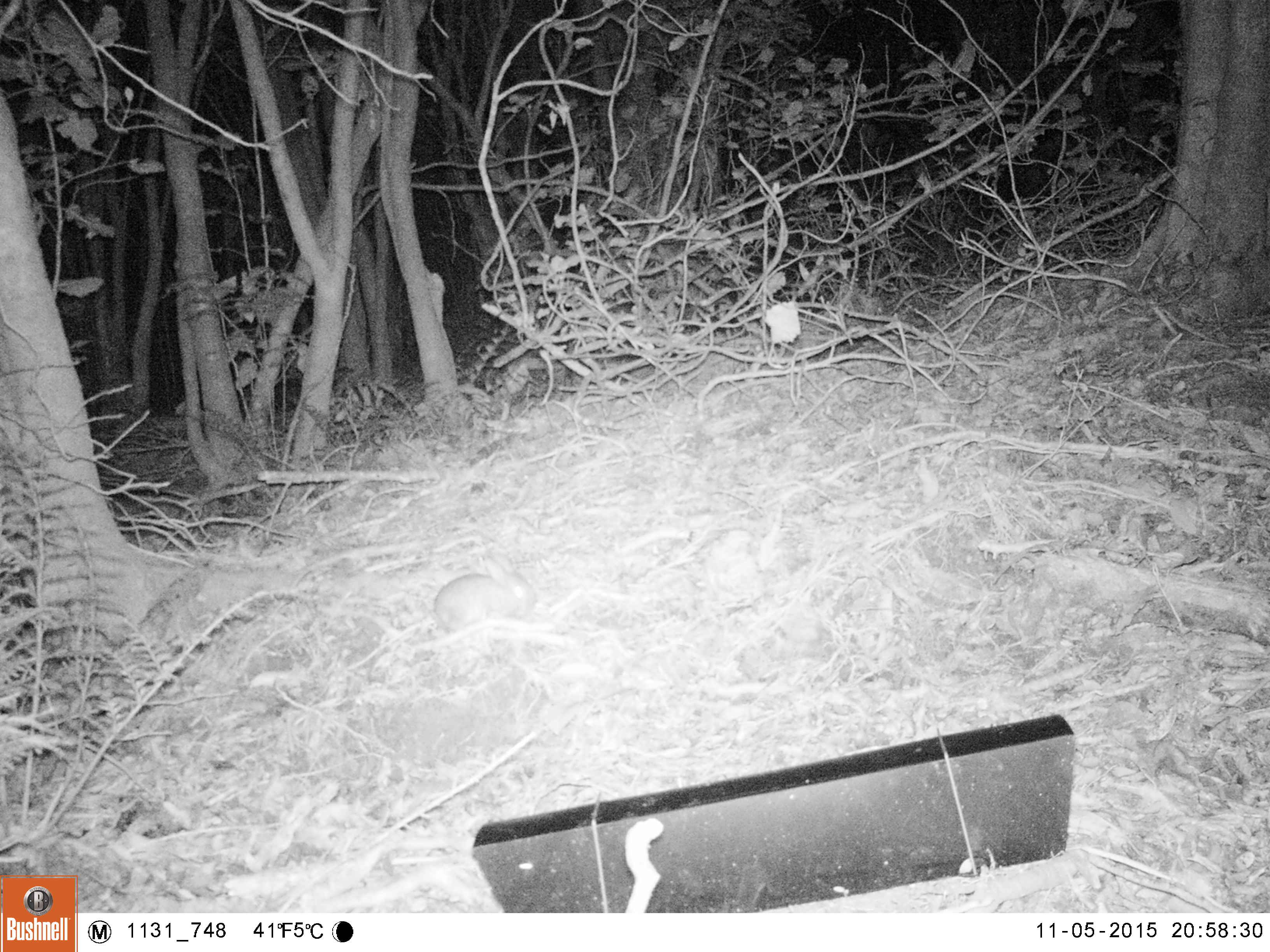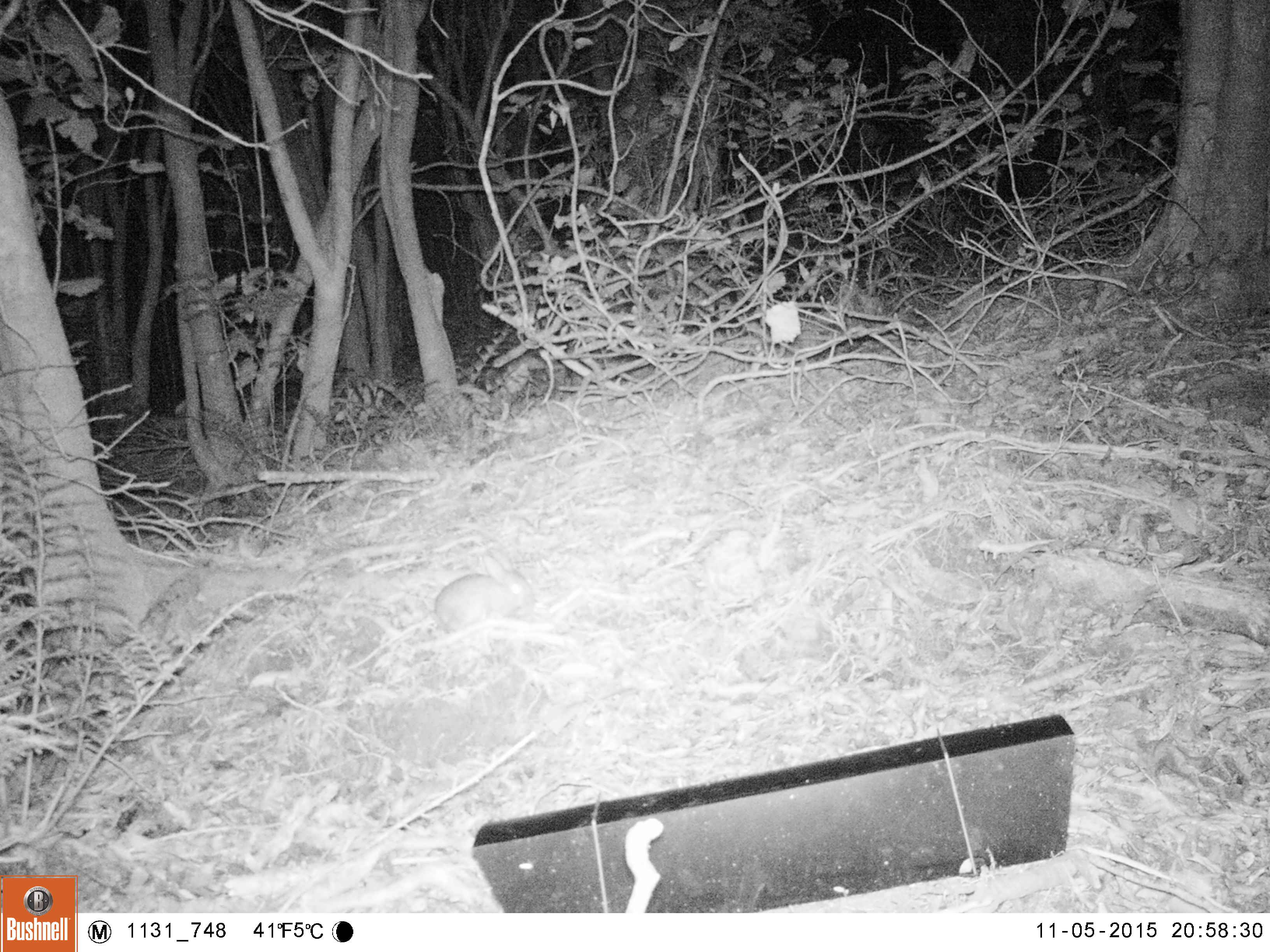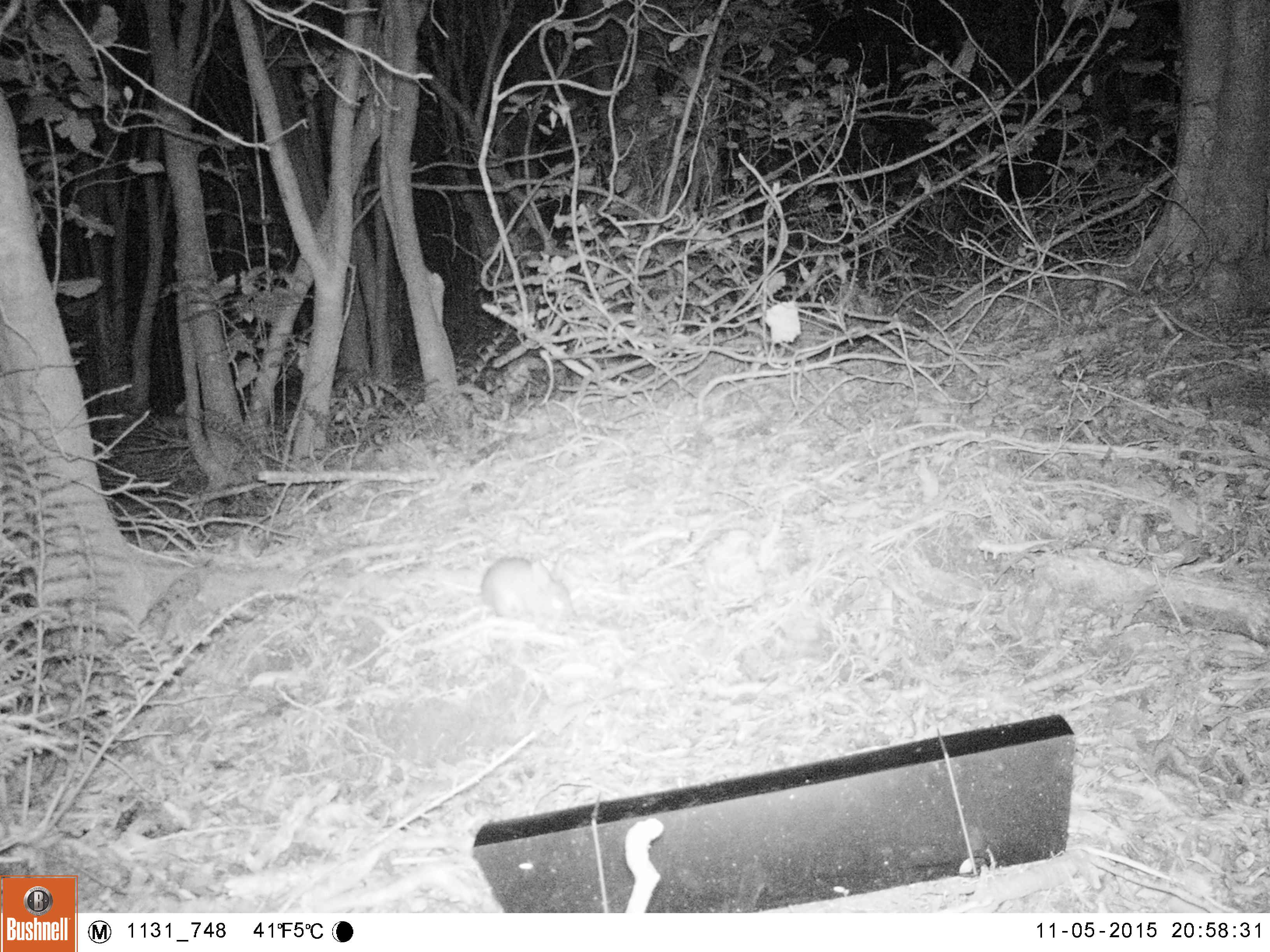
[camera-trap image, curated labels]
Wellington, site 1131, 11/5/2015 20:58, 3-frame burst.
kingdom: Animalia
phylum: Chordata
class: Mammalia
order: Lagomorpha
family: Leporidae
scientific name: Leporidae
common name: rabbit